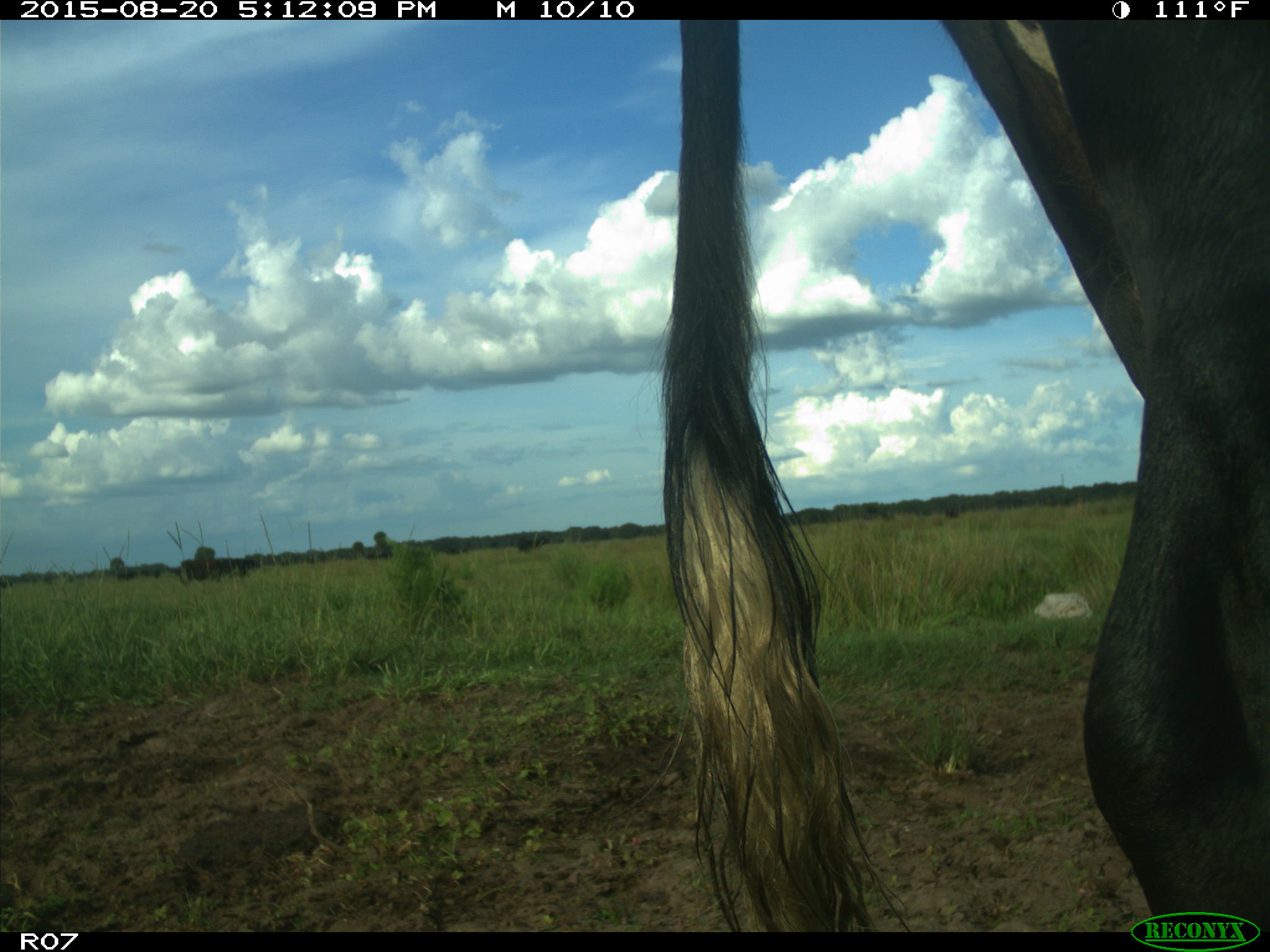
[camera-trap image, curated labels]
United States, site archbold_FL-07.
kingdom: Animalia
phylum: Chordata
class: Mammalia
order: Artiodactyla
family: Bovidae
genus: Bos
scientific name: Bos taurus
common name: domestic cow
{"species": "Bos taurus (domestic cow)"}